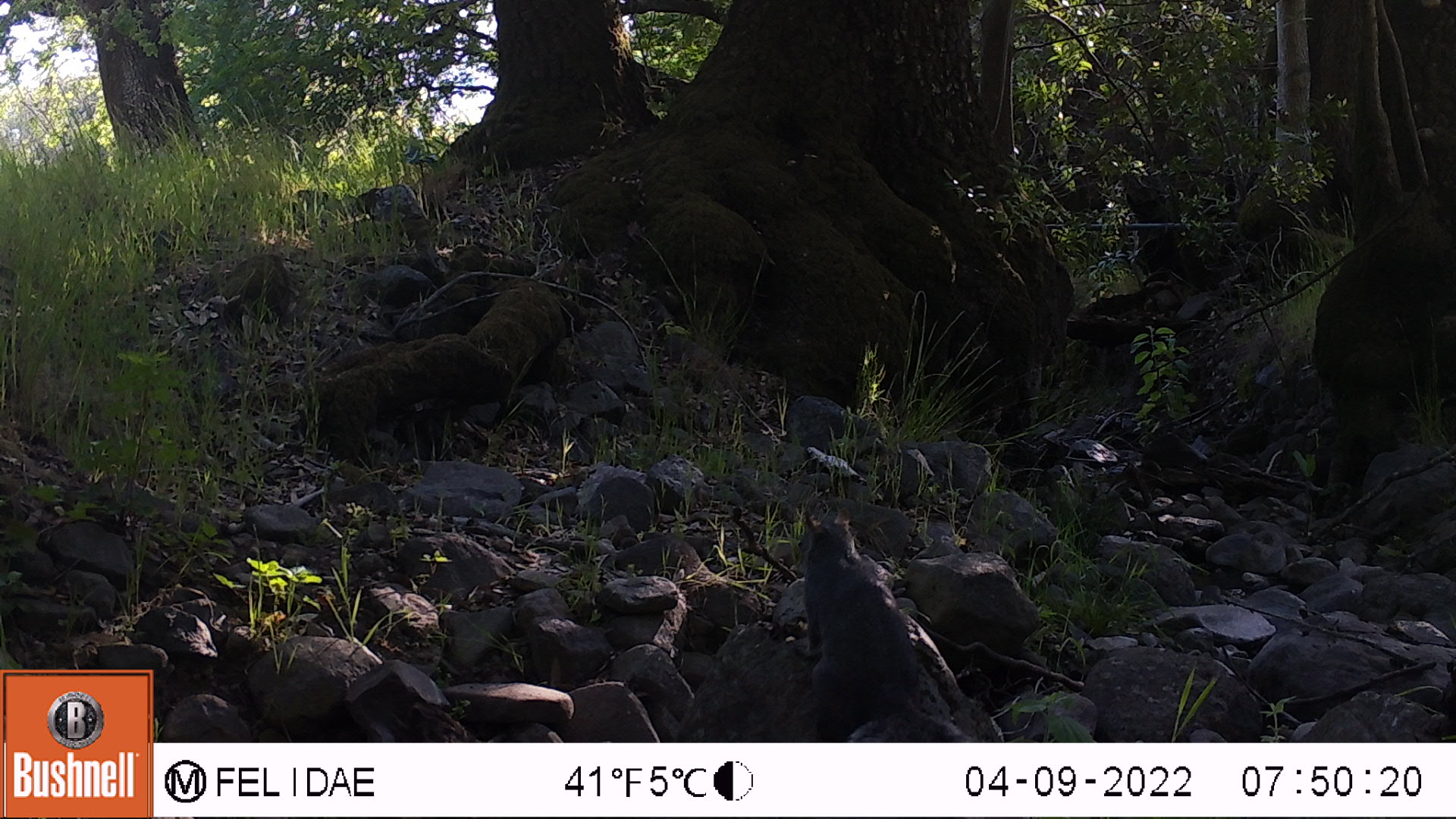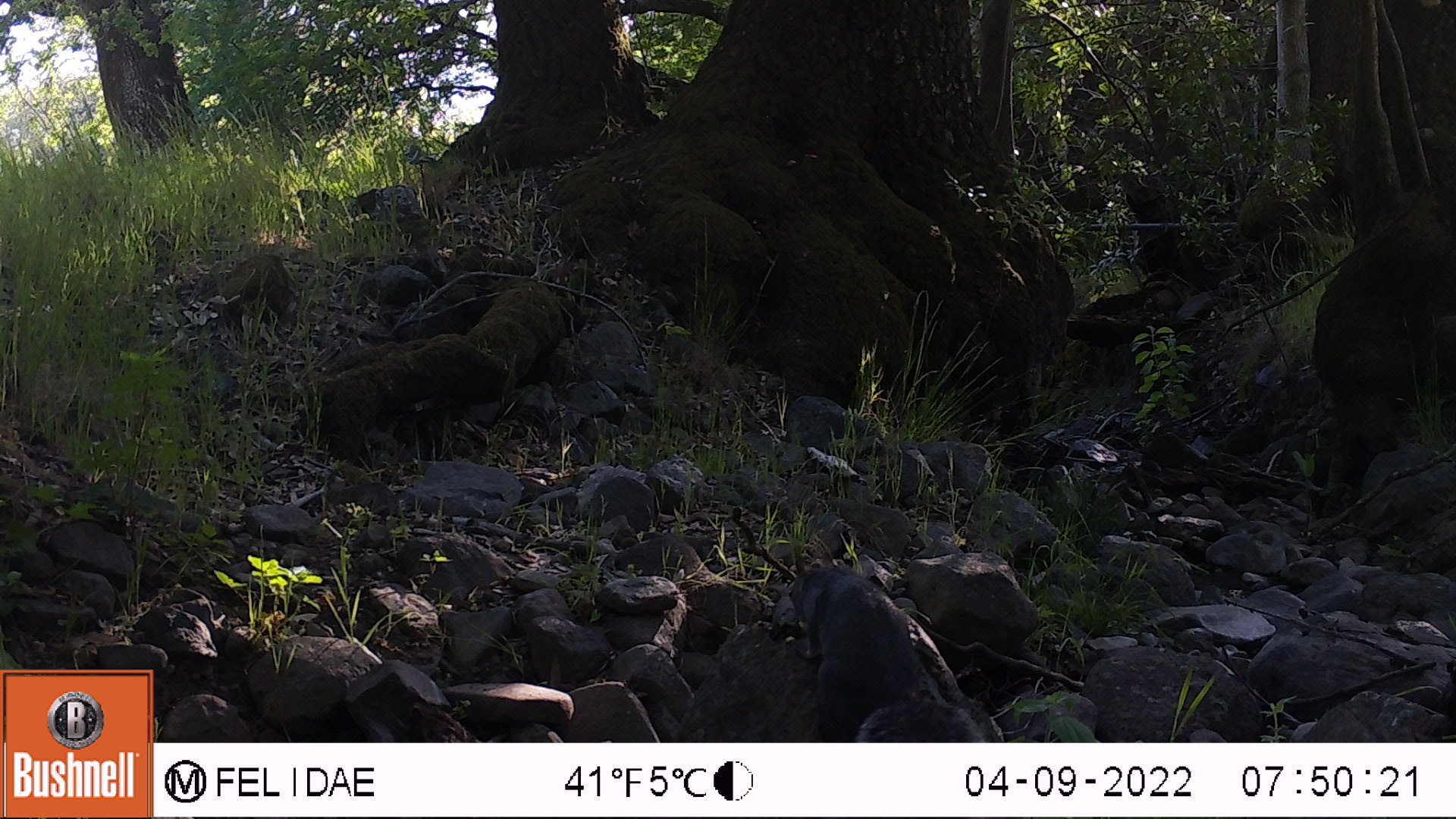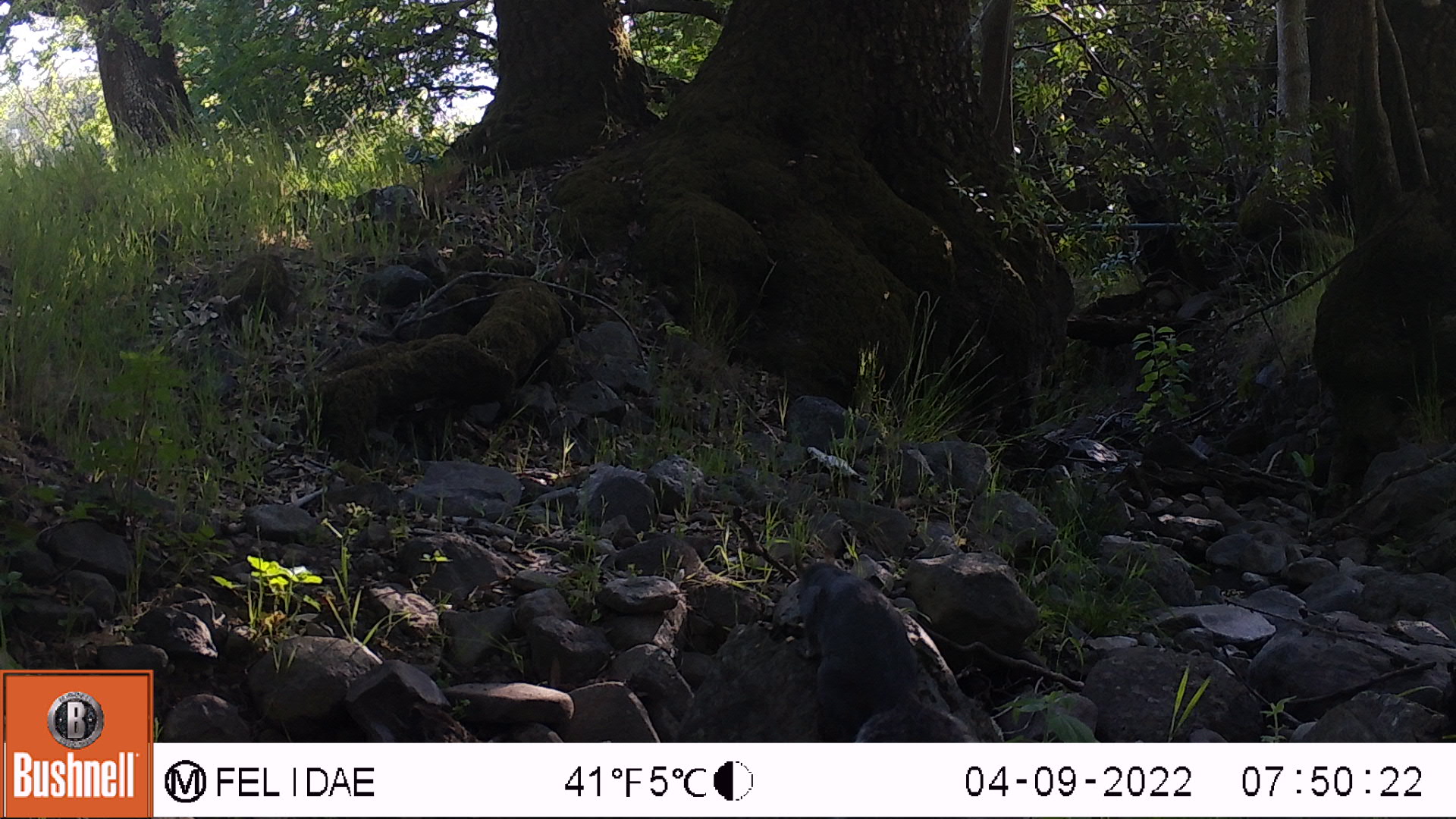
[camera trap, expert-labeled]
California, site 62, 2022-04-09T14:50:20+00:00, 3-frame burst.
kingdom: Animalia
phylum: Chordata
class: Mammalia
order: Rodentia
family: Sciuridae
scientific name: Sciuridae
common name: squirrel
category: unknown squirrel